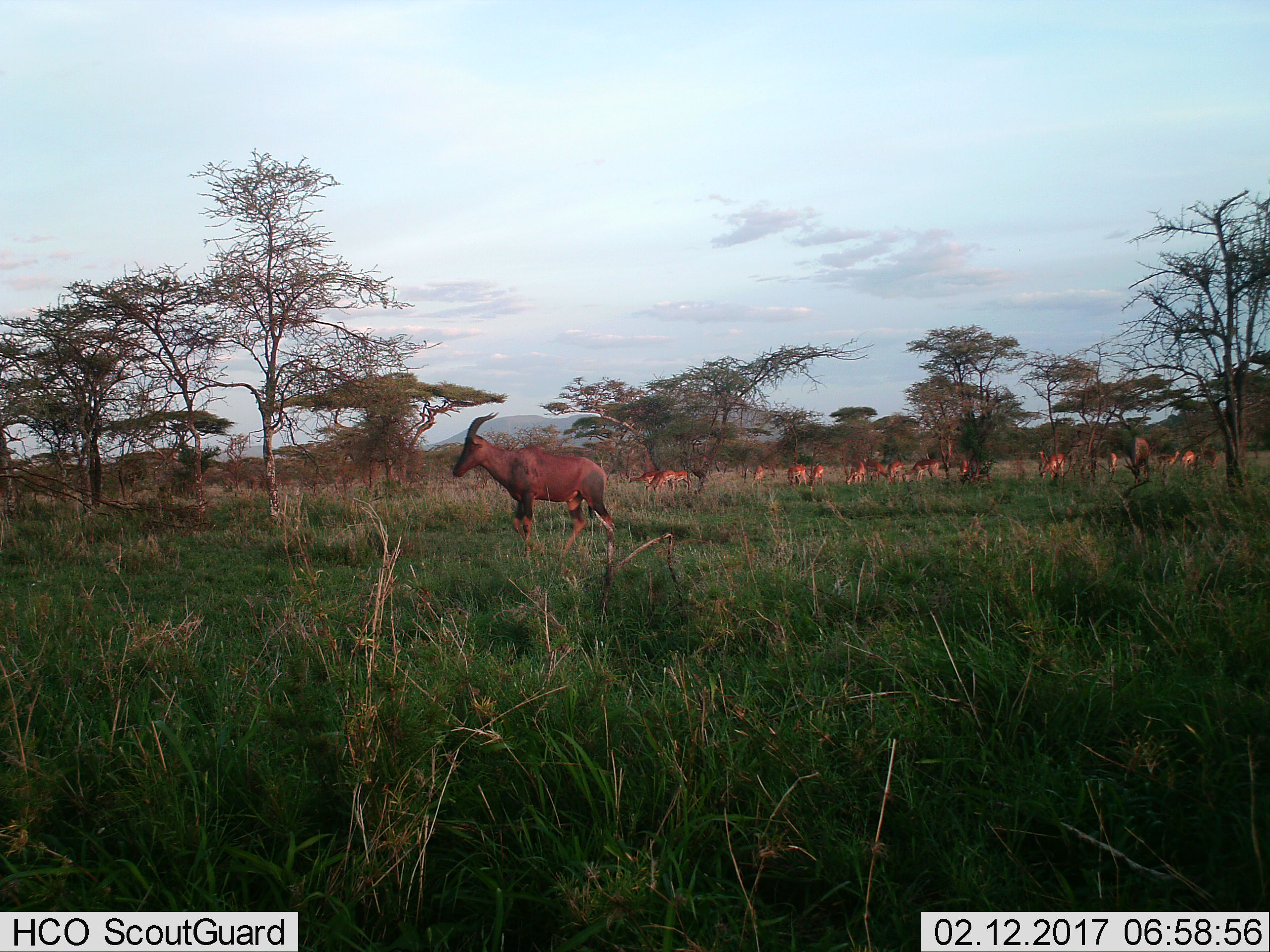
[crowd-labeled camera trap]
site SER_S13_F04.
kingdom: Animalia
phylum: Chordata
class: Mammalia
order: Artiodactyla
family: Bovidae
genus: Damaliscus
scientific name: Damaliscus lunatus jimela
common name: topi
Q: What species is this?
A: Topi (Damaliscus lunatus jimela).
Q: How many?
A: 2.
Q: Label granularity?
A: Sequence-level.